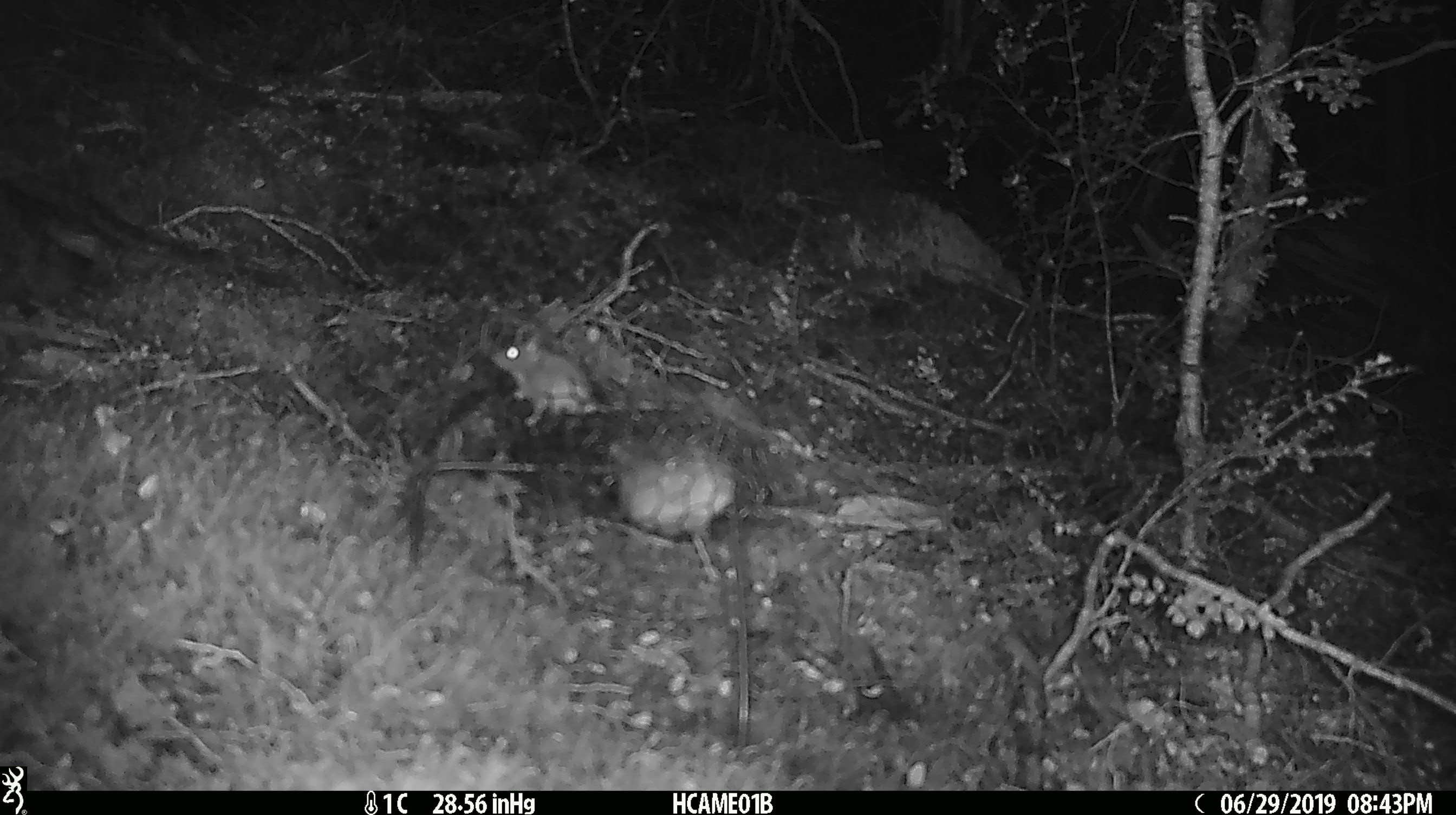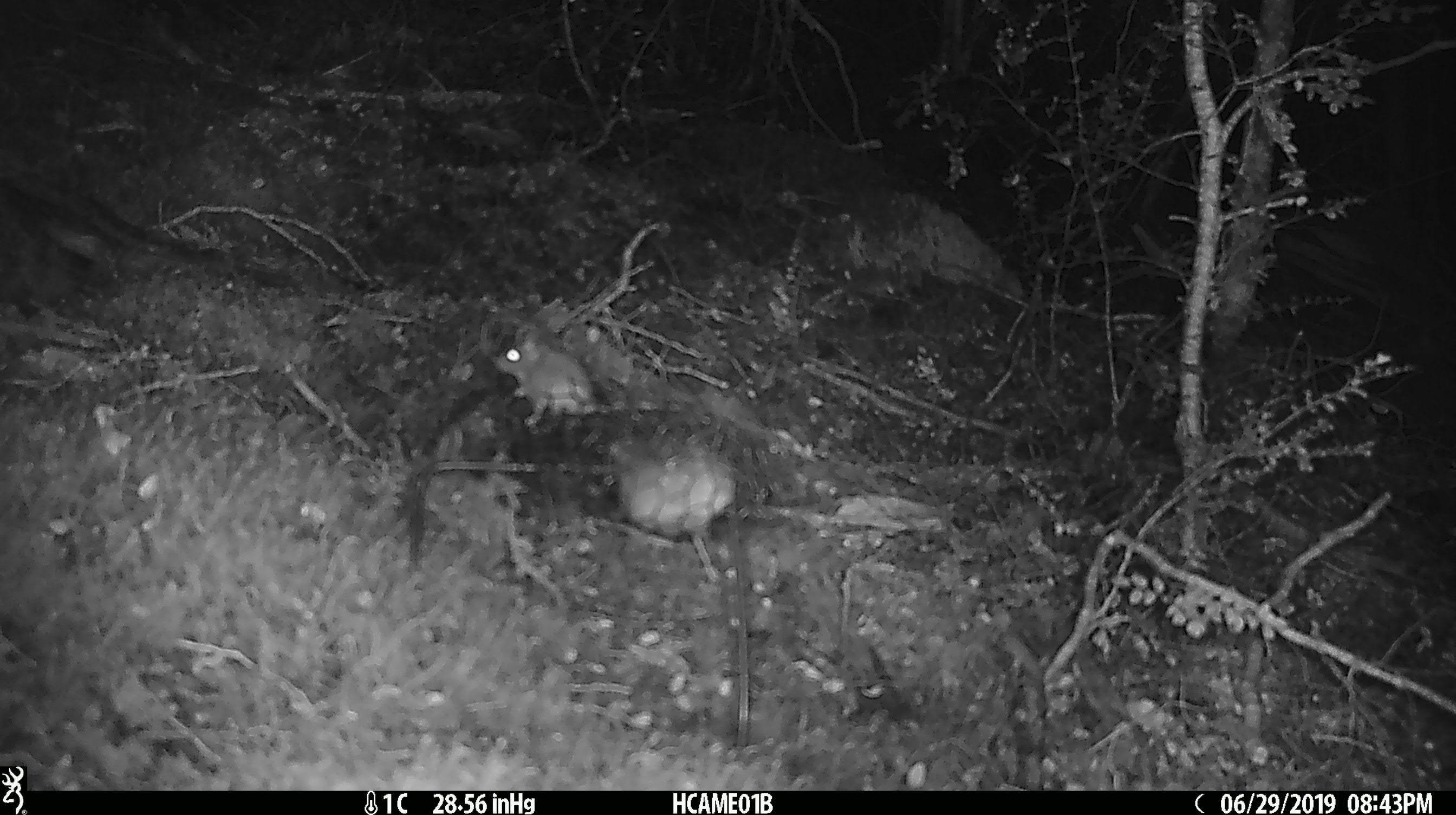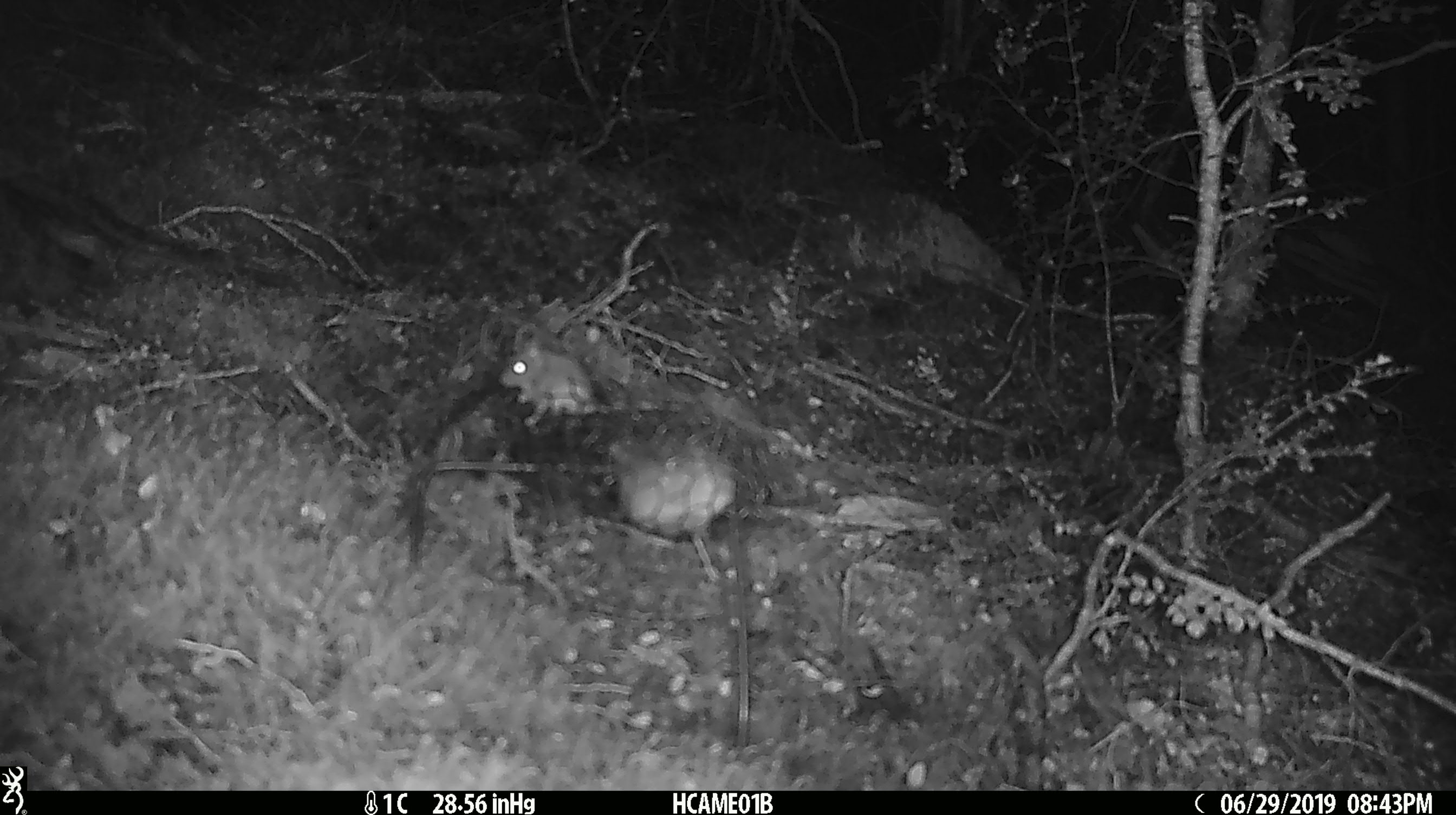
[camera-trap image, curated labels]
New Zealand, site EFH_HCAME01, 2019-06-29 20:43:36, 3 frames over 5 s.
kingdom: Animalia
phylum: Chordata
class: Mammalia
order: Rodentia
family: Muridae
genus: Mus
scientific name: Mus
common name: mouse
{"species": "mouse (Mus)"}